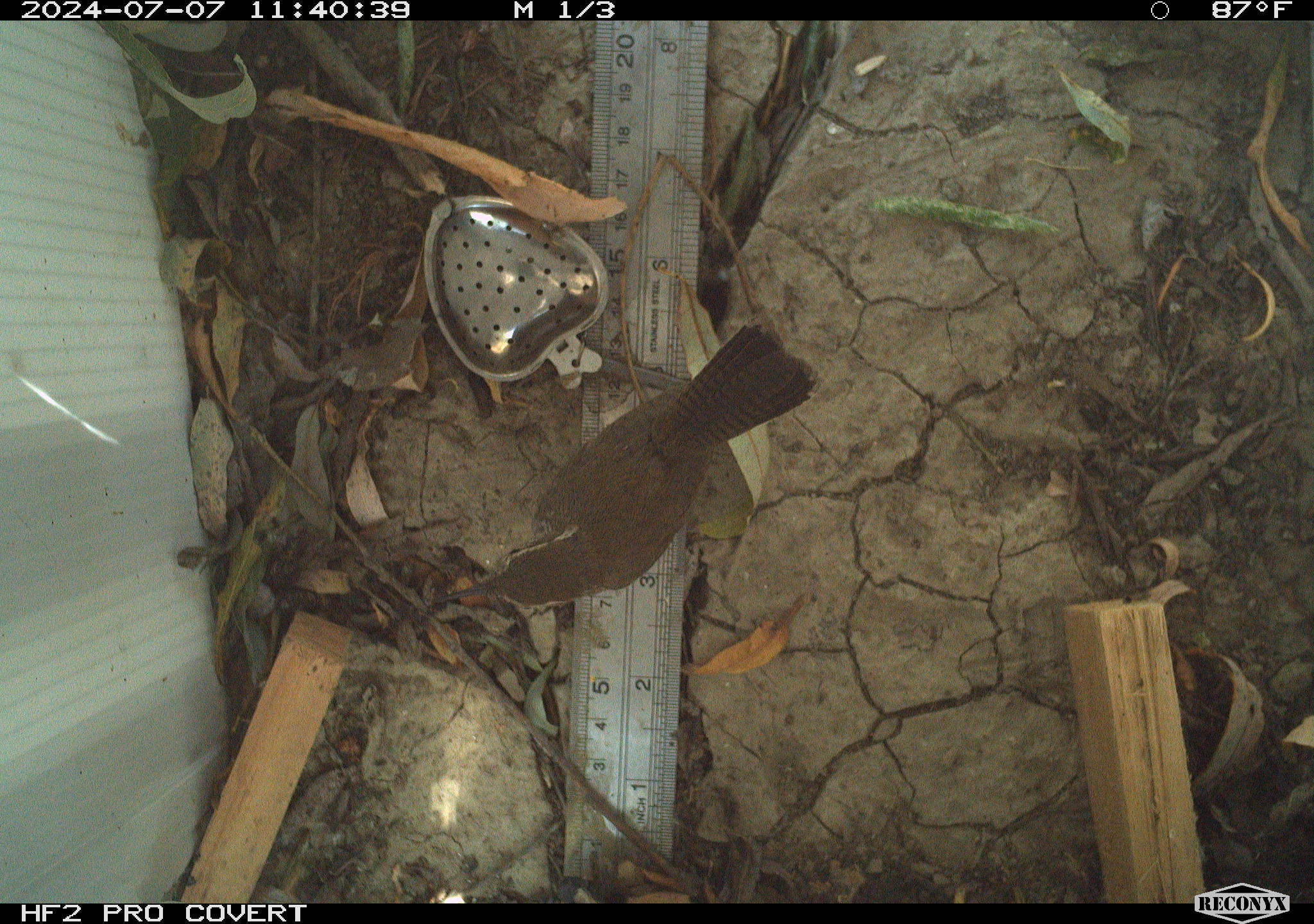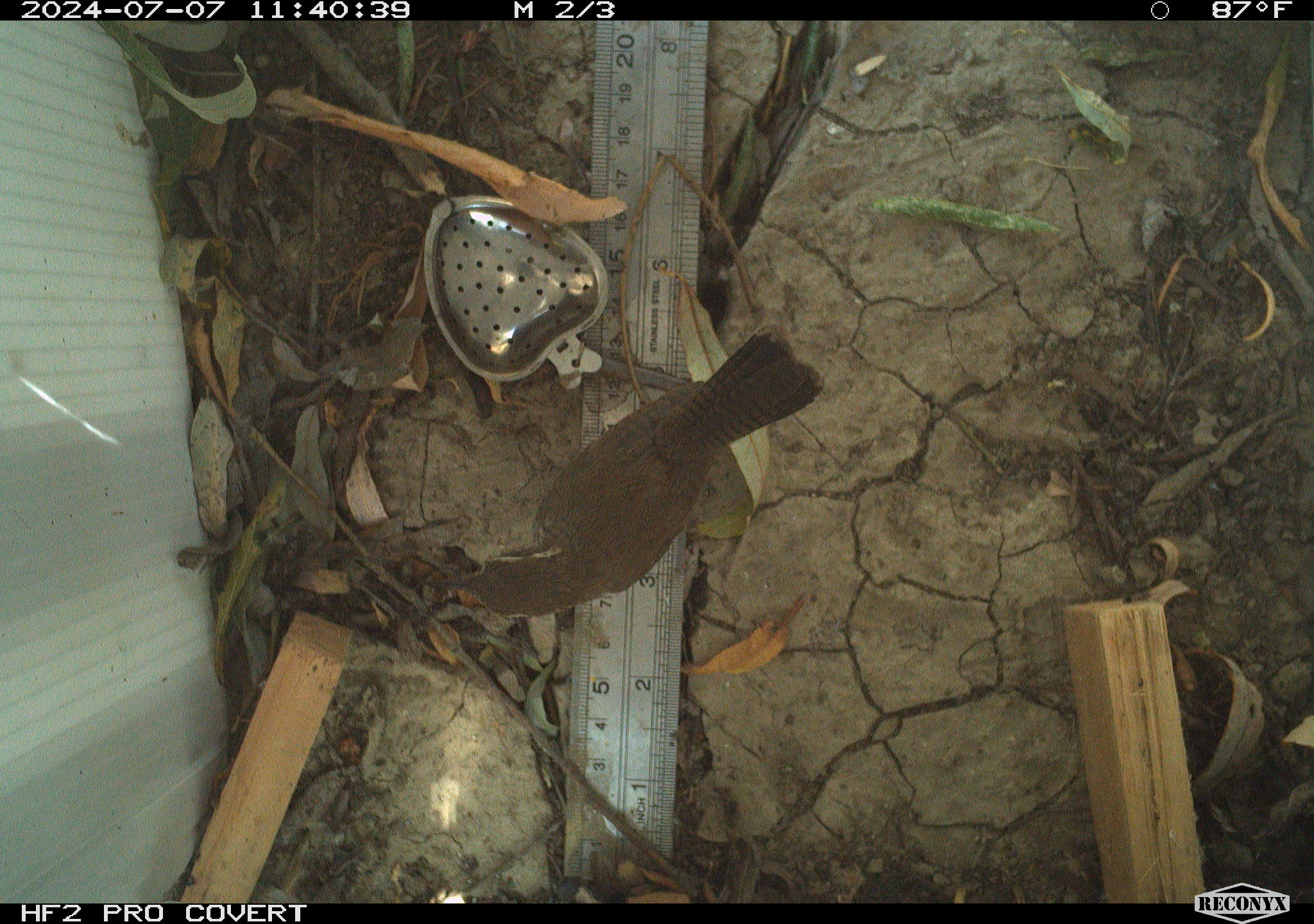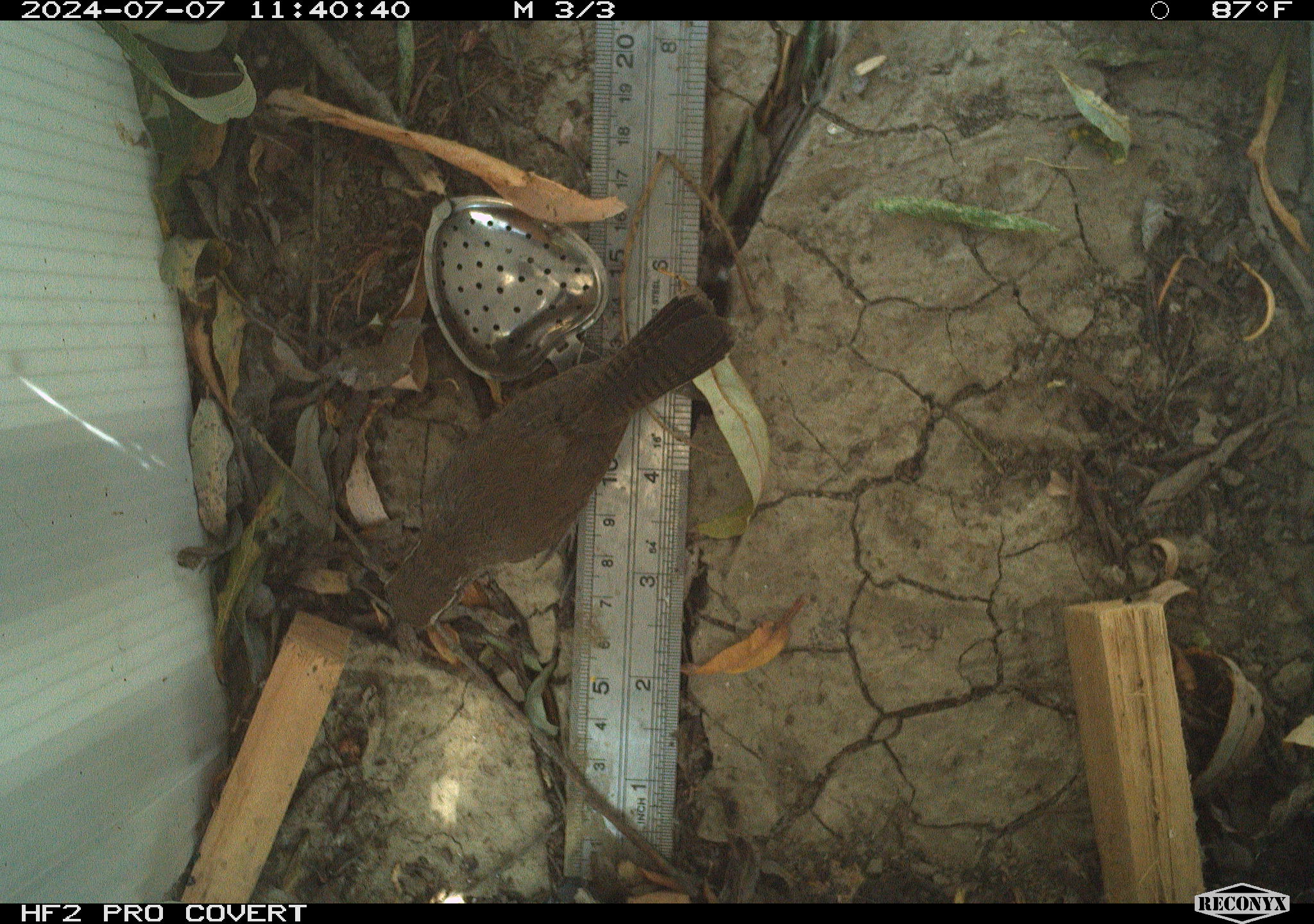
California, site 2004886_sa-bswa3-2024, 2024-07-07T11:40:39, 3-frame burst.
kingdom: Animalia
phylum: Chordata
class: Aves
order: Passeriformes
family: Troglodytidae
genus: Thryomanes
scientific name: Thryomanes bewickii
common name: bewick's wren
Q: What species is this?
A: Bewick's wren (Thryomanes bewickii).